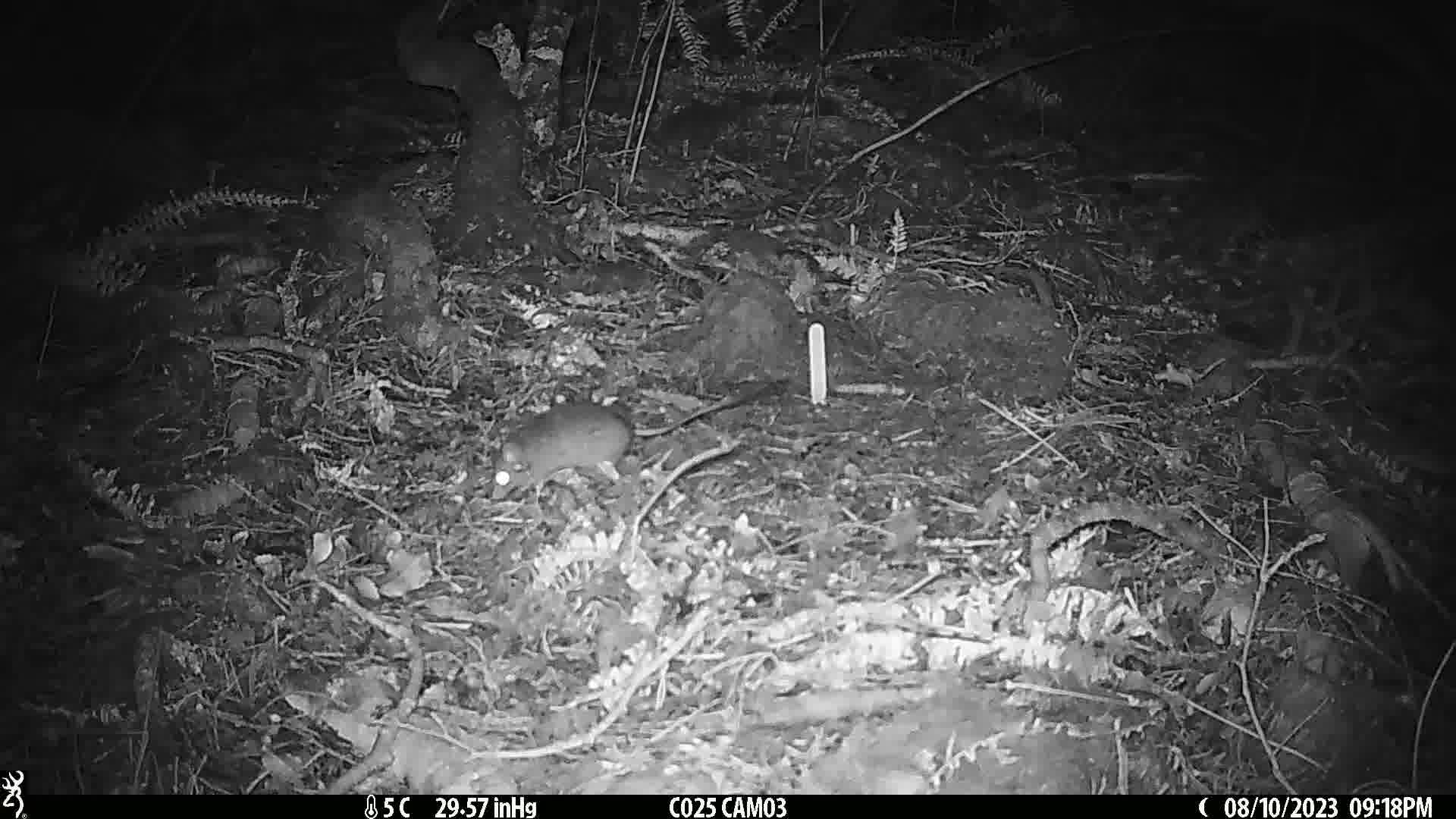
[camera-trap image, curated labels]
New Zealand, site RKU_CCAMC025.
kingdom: Animalia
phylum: Chordata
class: Mammalia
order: Rodentia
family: Muridae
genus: Rattus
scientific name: Rattus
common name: rat